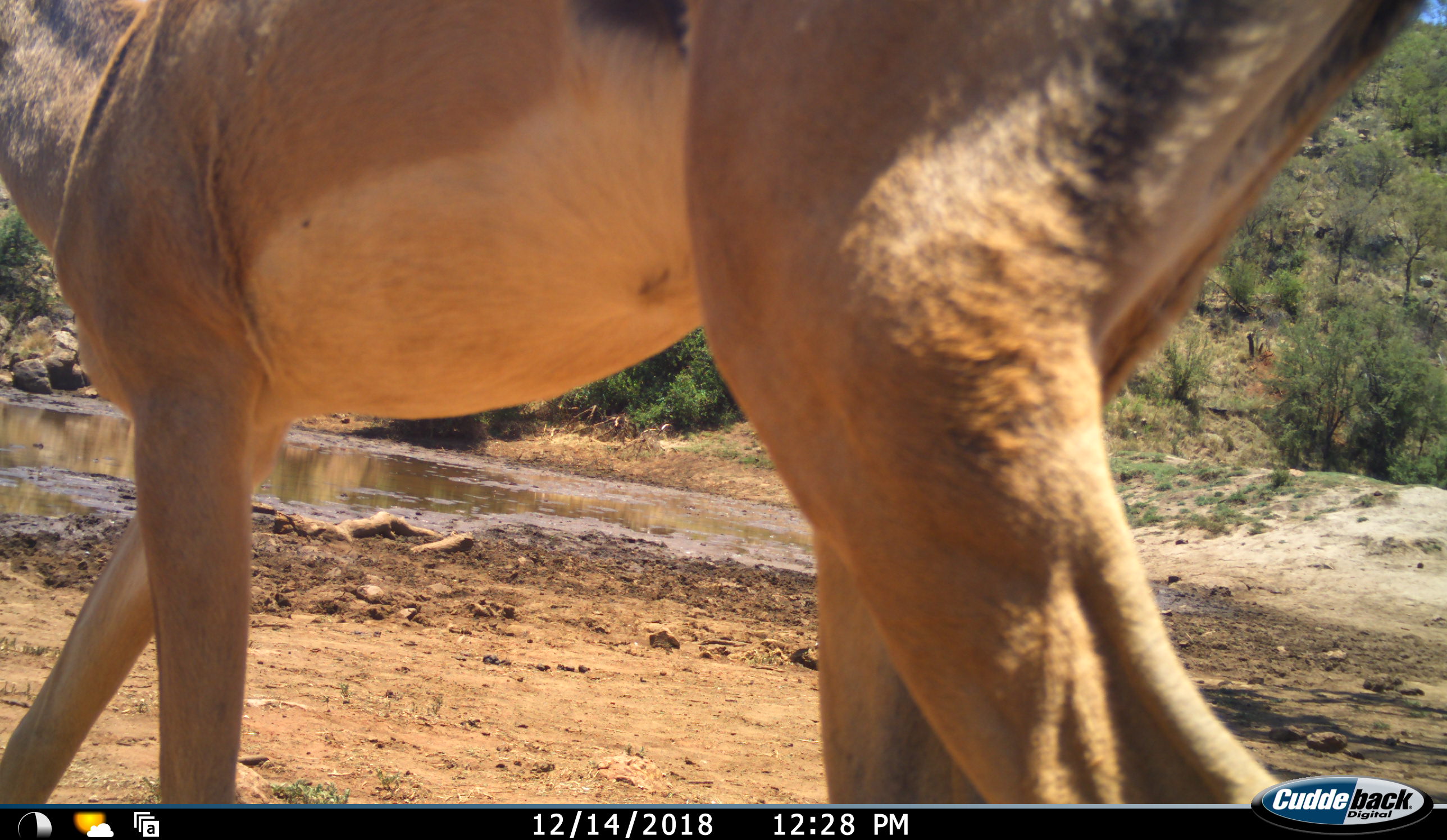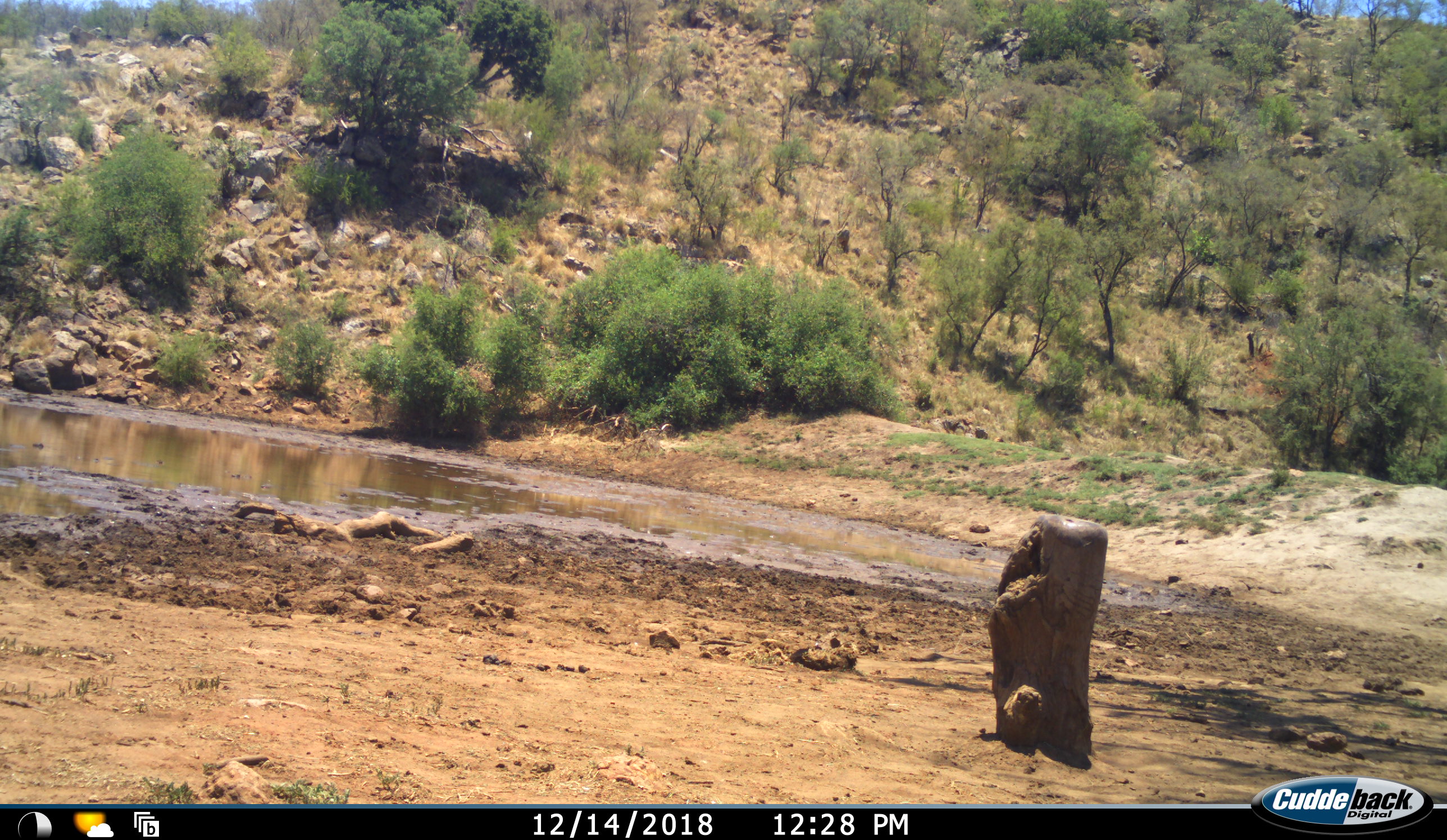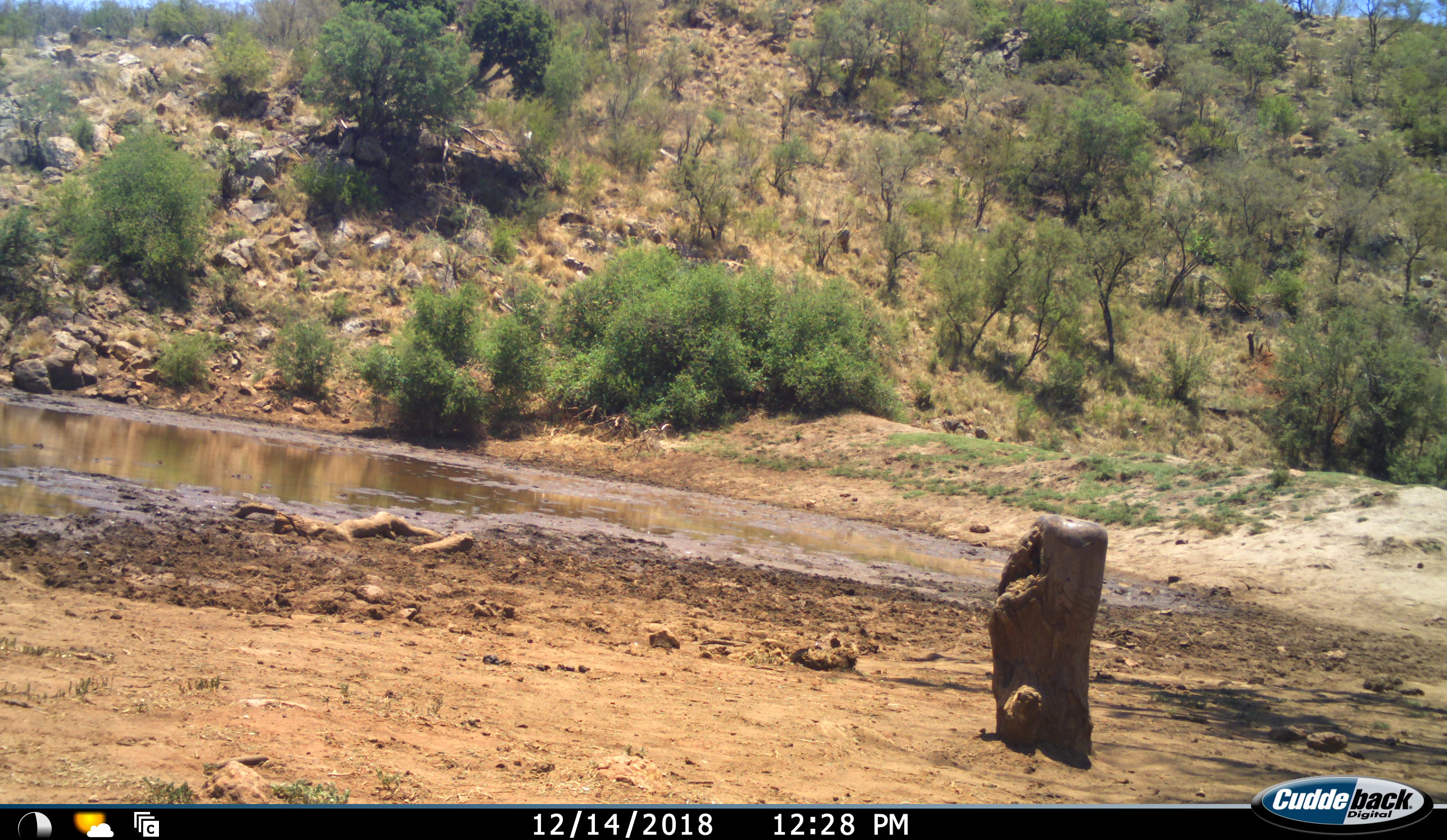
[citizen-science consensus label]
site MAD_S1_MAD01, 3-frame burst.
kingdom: Animalia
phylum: Chordata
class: Mammalia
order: Artiodactyla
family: Bovidae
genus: Aepyceros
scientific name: Aepyceros melampus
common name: impala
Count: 1.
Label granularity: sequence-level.